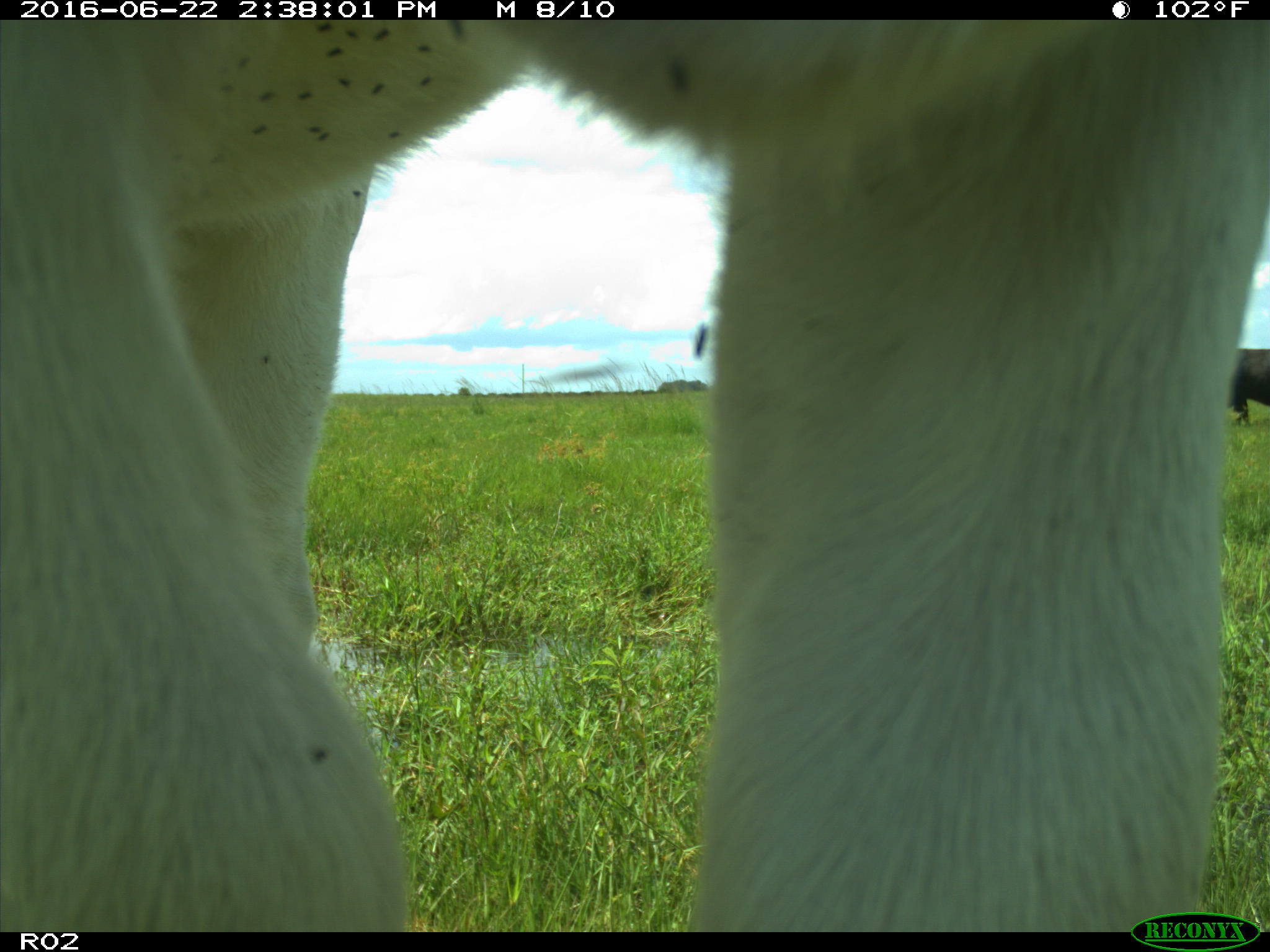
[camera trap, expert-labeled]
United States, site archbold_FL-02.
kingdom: Animalia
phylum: Chordata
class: Mammalia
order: Artiodactyla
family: Bovidae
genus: Bos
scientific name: Bos taurus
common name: domestic cow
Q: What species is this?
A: Bos taurus (domestic cow).